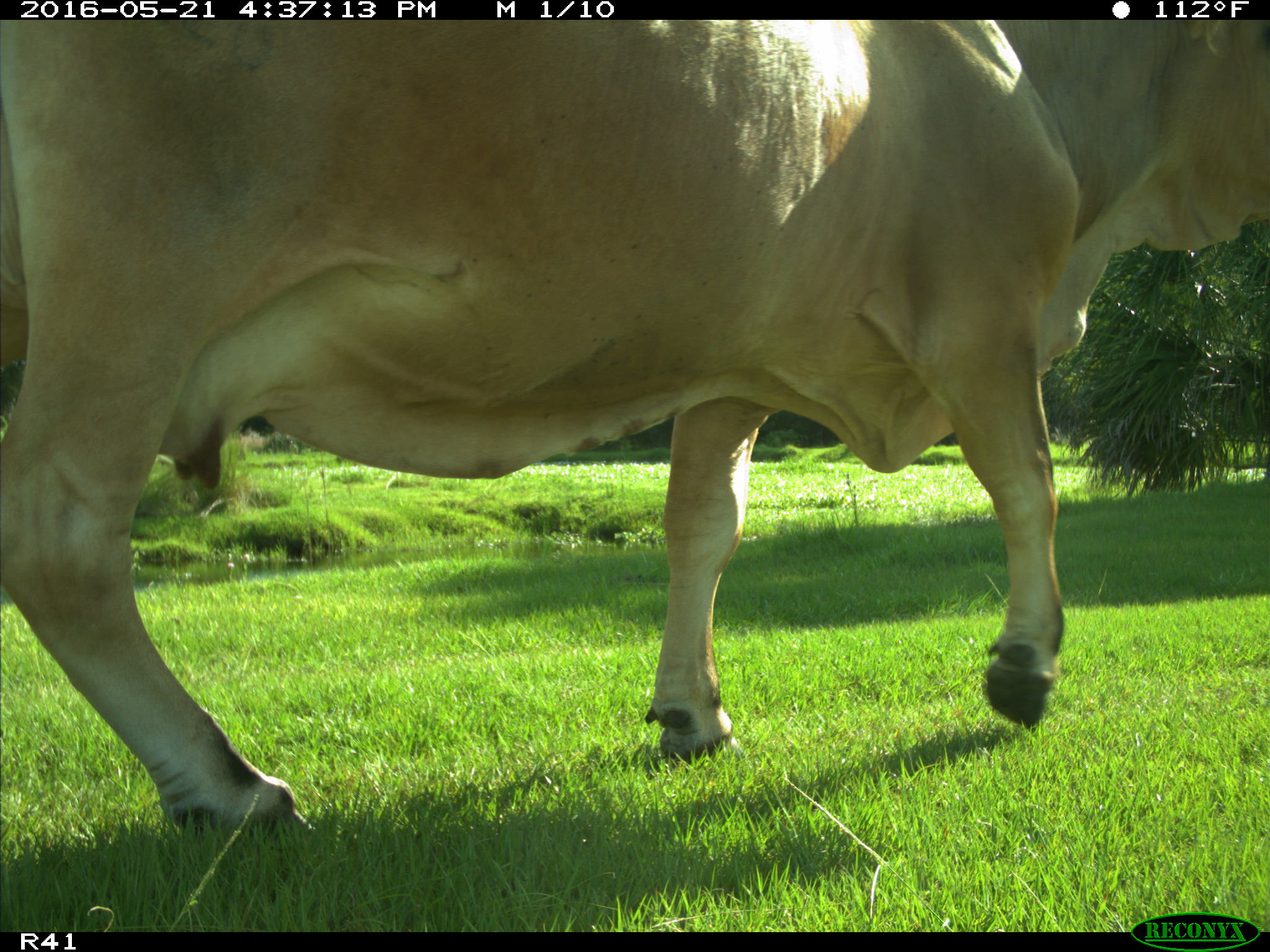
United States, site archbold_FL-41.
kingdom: Animalia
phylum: Chordata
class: Mammalia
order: Artiodactyla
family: Bovidae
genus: Bos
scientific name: Bos taurus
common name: domestic cow